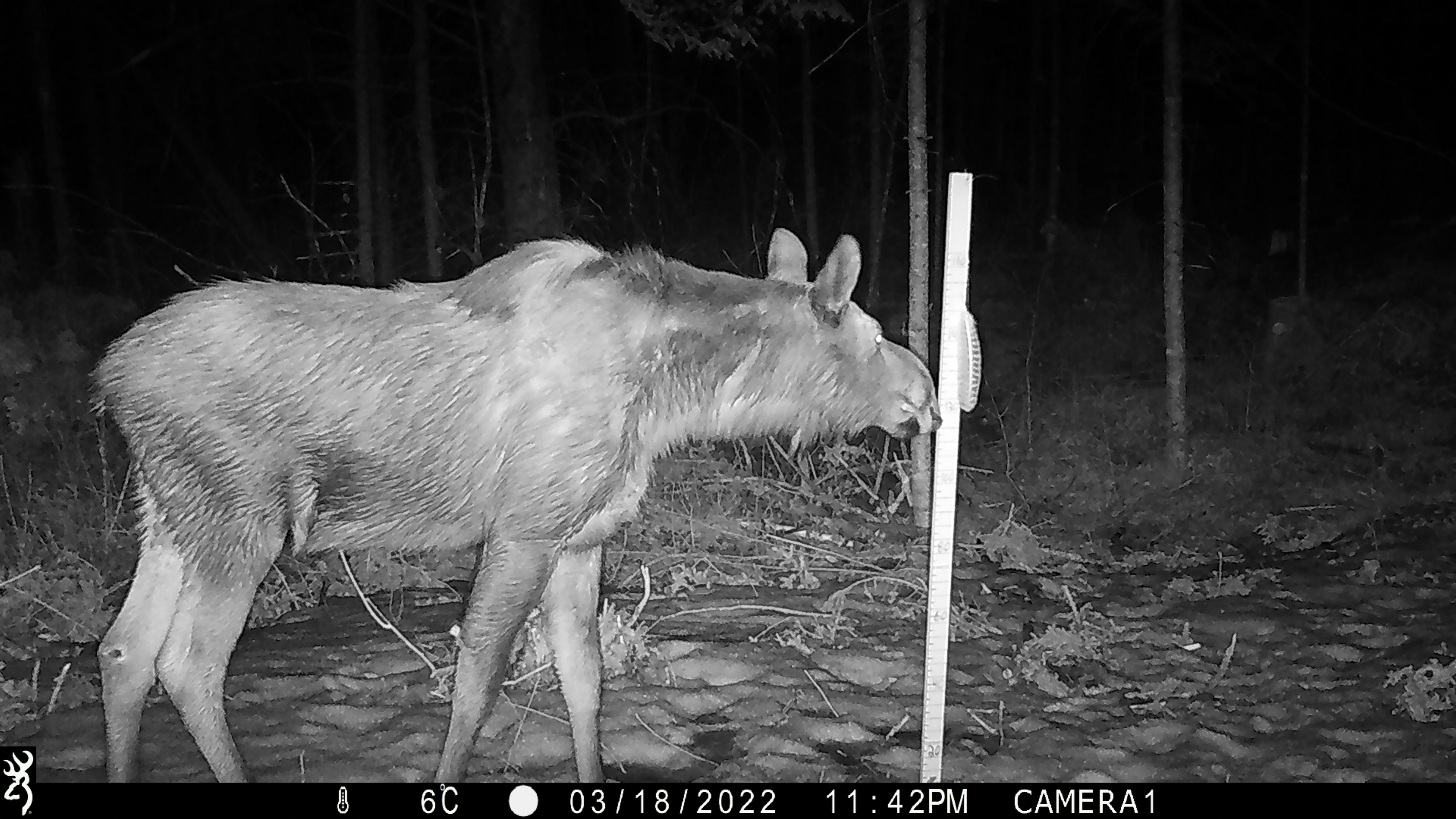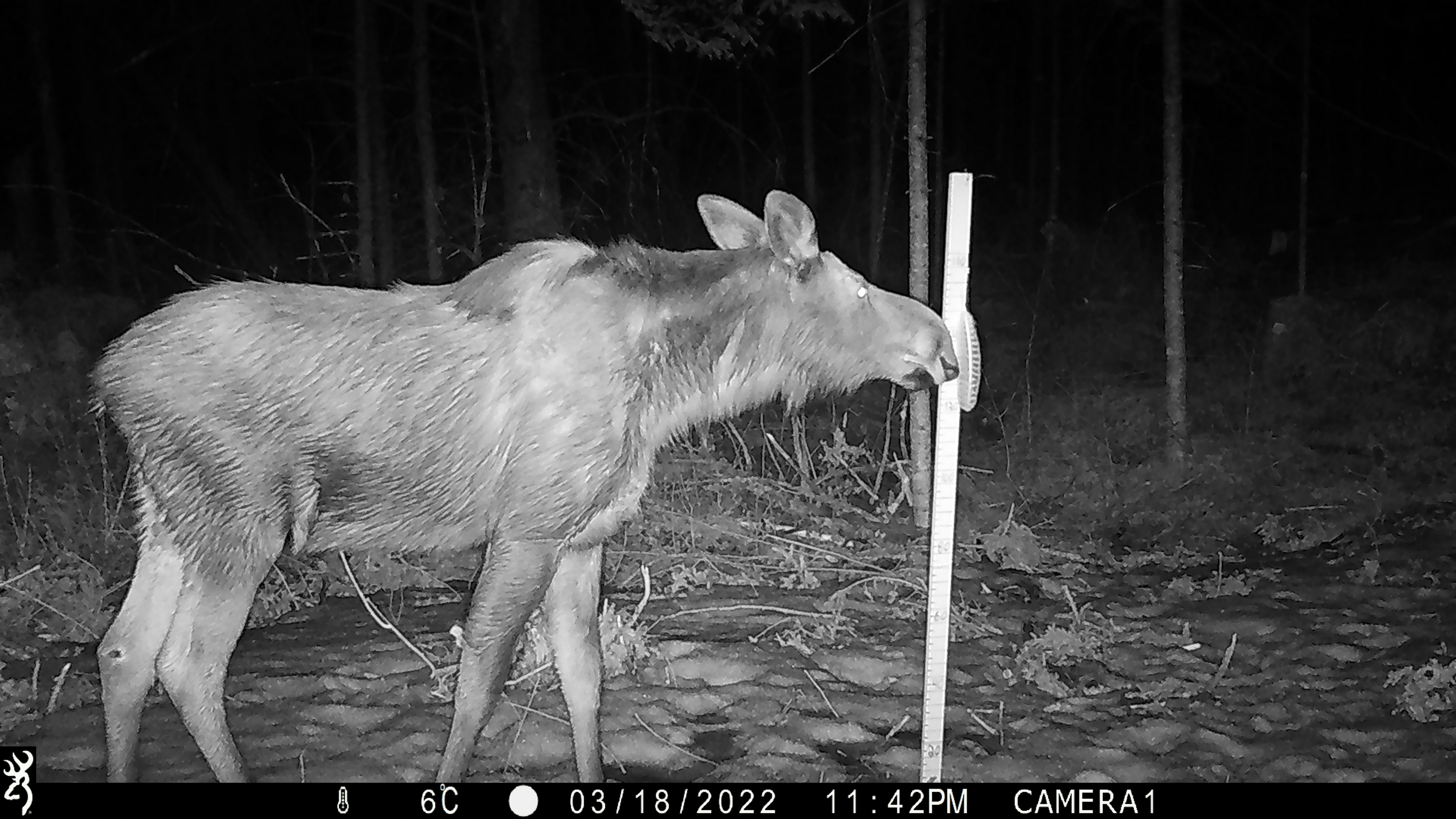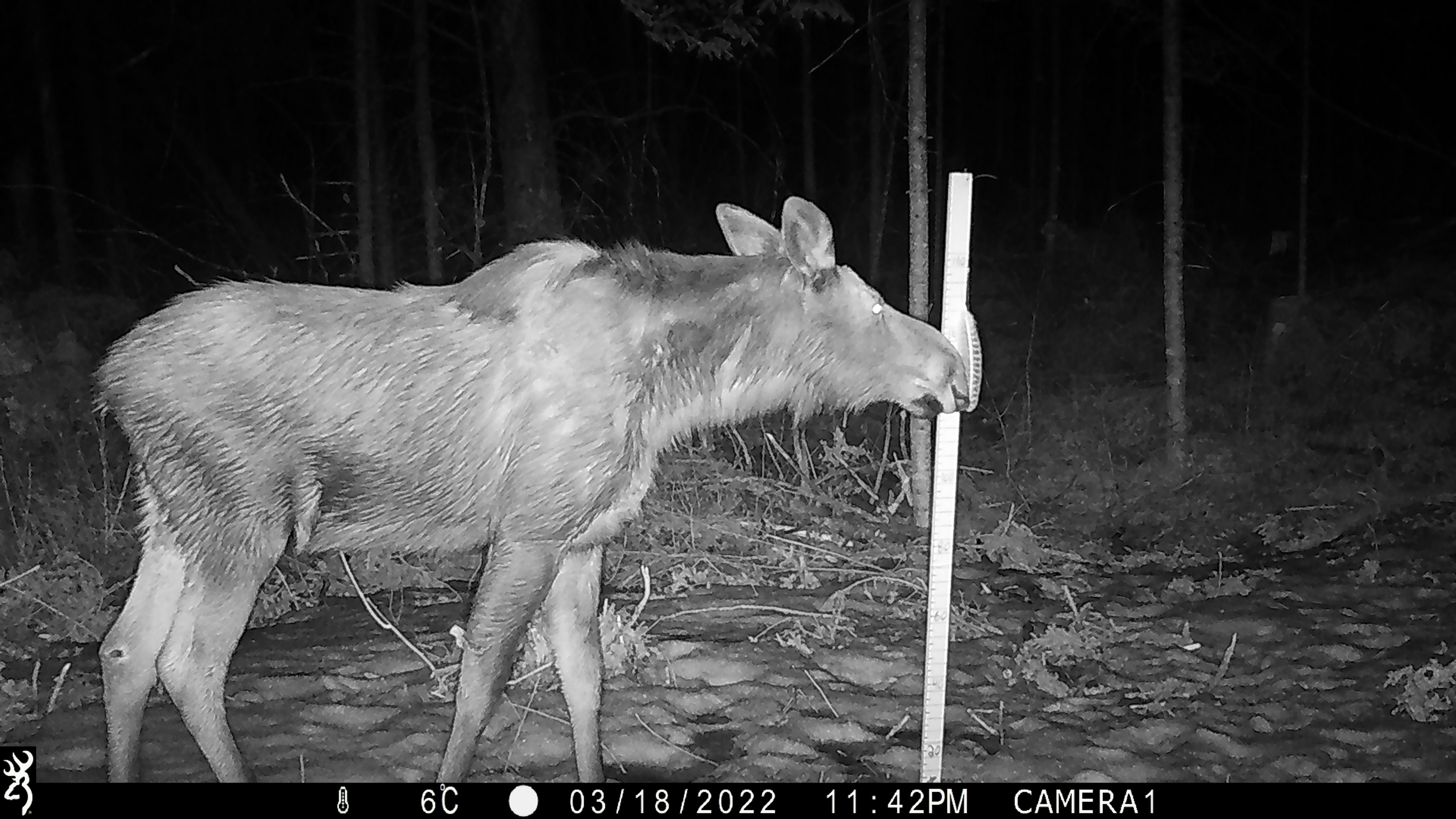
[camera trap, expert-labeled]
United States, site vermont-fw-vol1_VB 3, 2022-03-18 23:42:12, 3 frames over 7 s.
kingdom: Animalia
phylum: Chordata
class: Mammalia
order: Artiodactyla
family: Cervidae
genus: Alces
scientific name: Alces alces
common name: moose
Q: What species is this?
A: Moose (Alces alces).